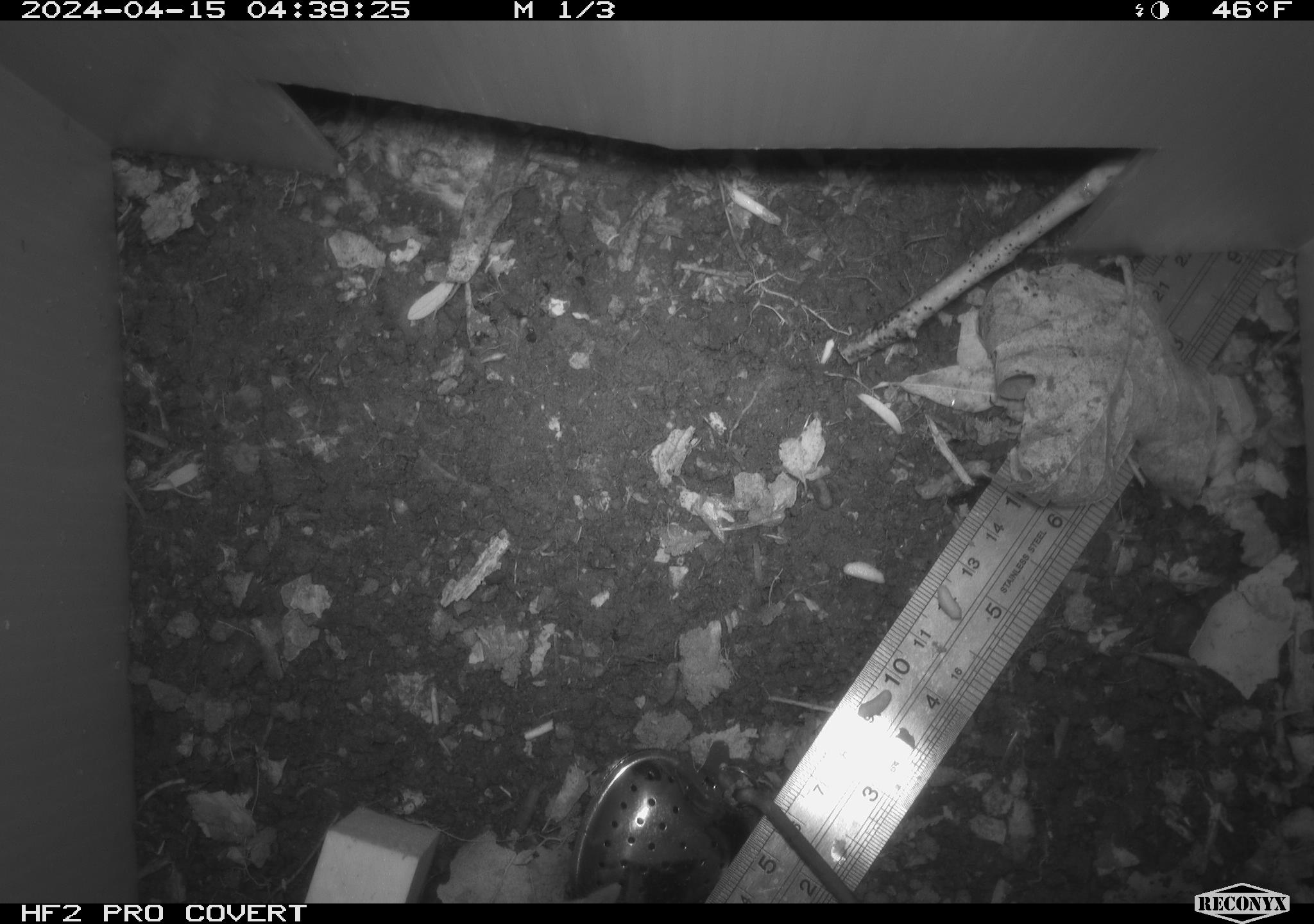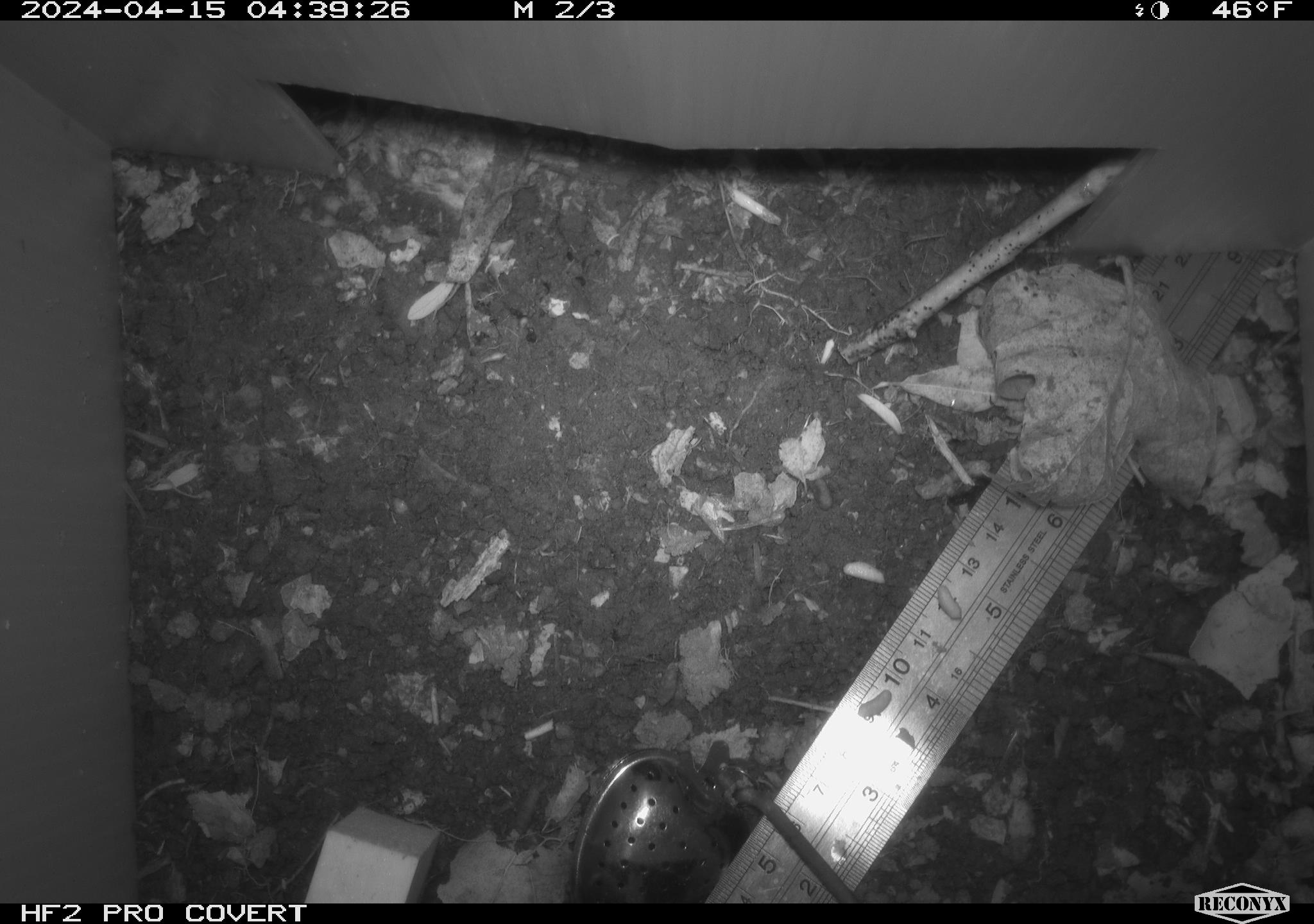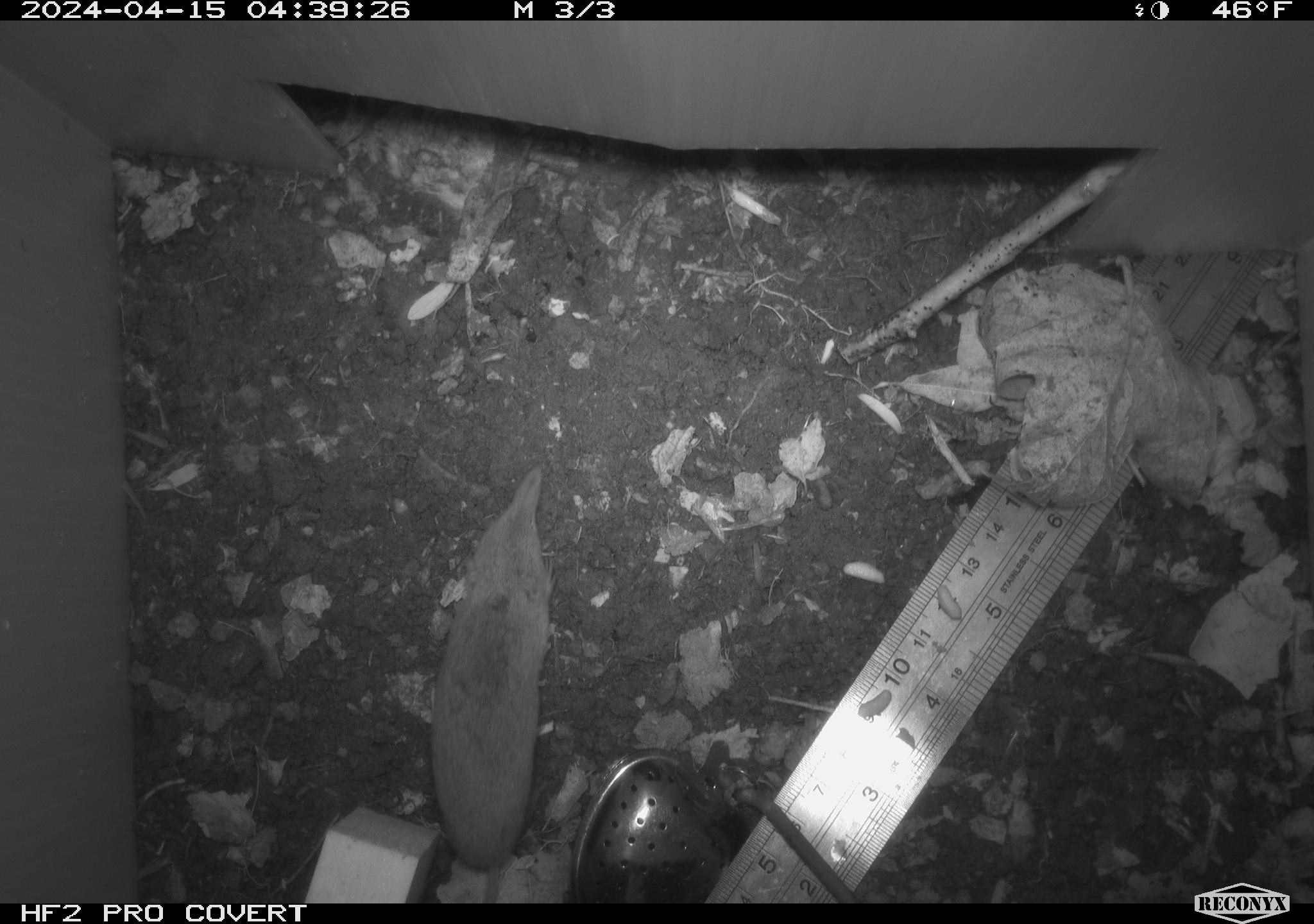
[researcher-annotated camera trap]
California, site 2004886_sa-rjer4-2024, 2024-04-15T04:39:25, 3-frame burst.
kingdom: Animalia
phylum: Chordata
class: Mammalia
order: Eulipotyphla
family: Soricidae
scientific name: Soricidae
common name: shrews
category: soricidae family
Soricidae family (shrews) (Soricidae).